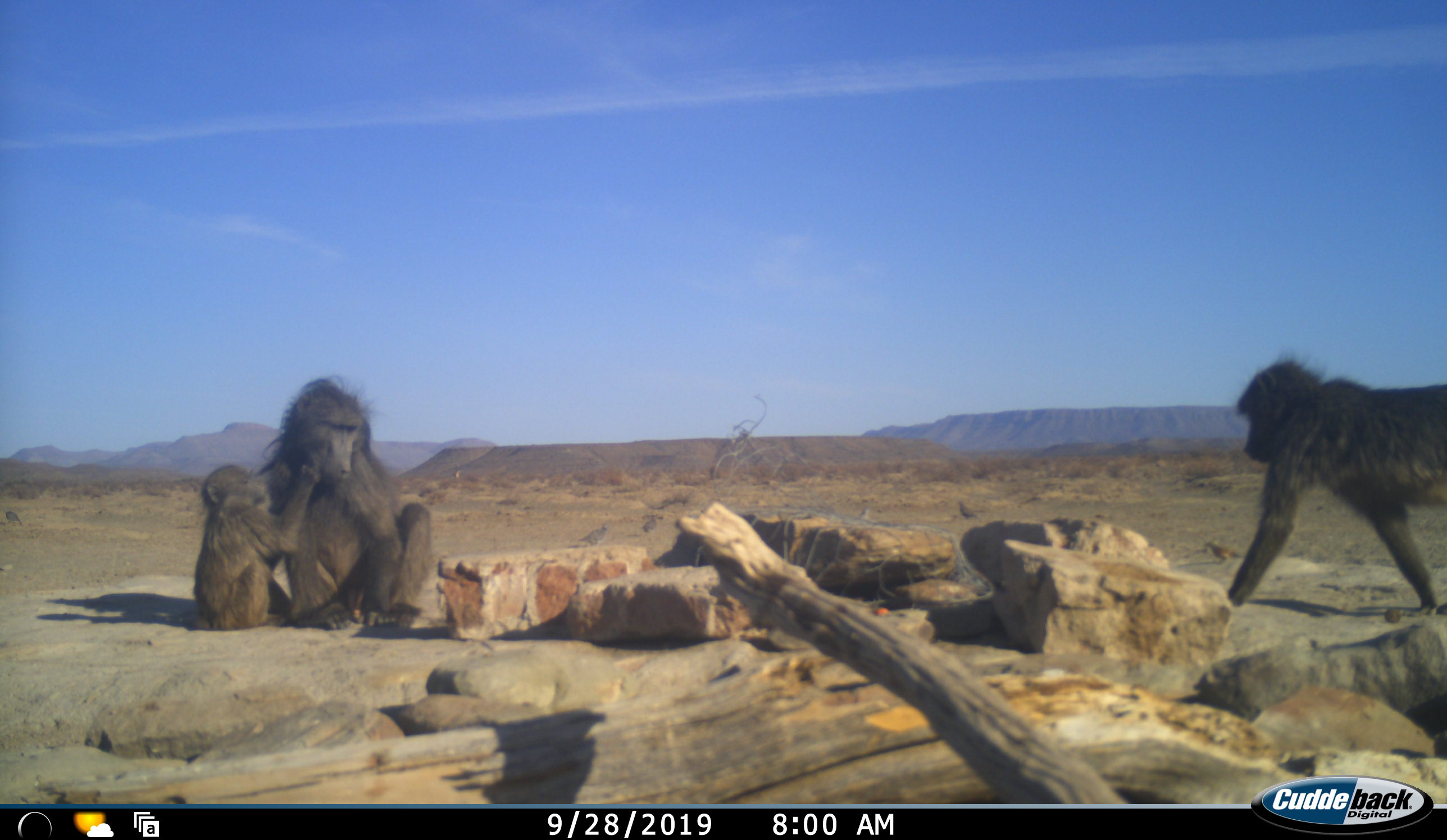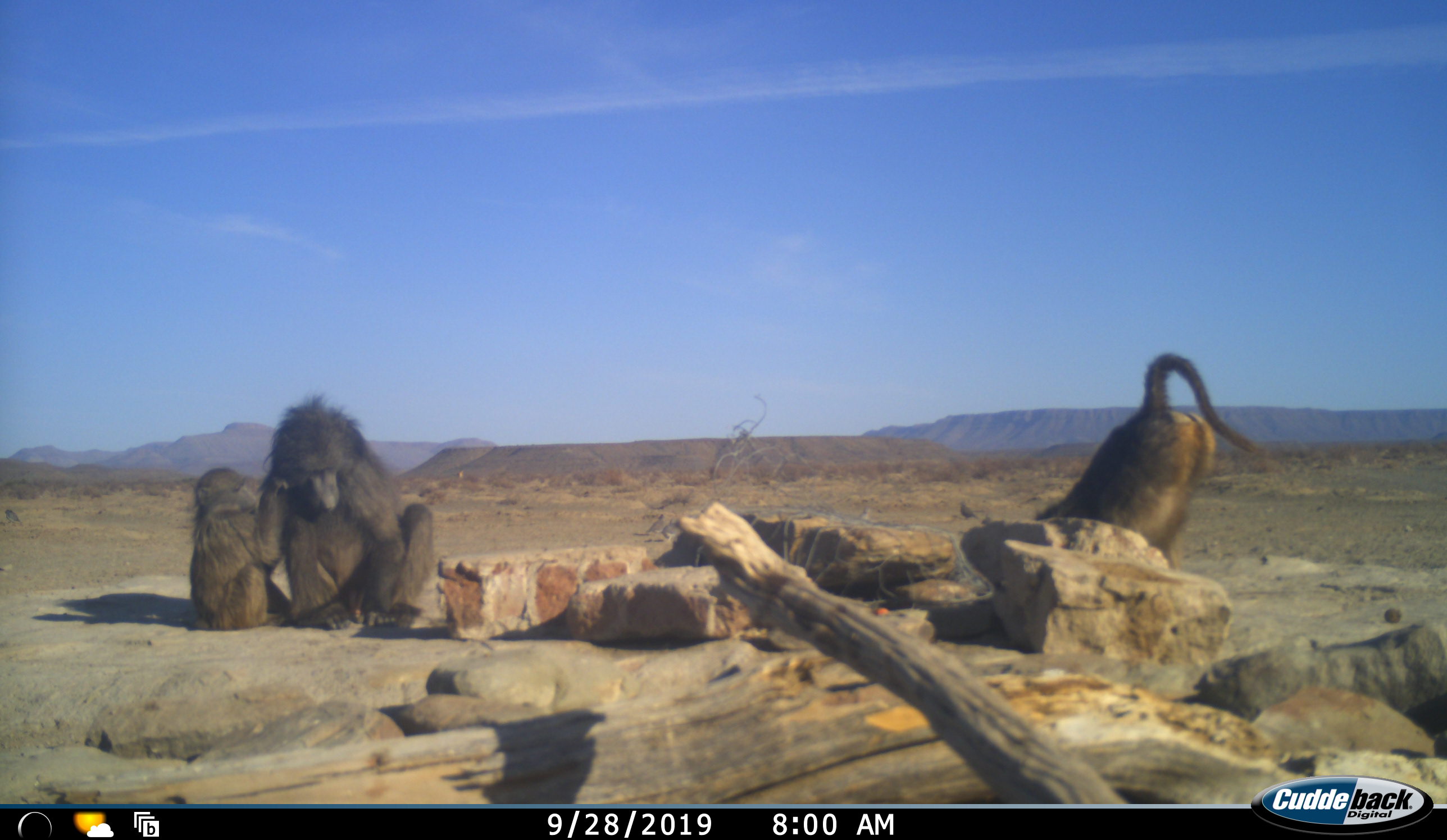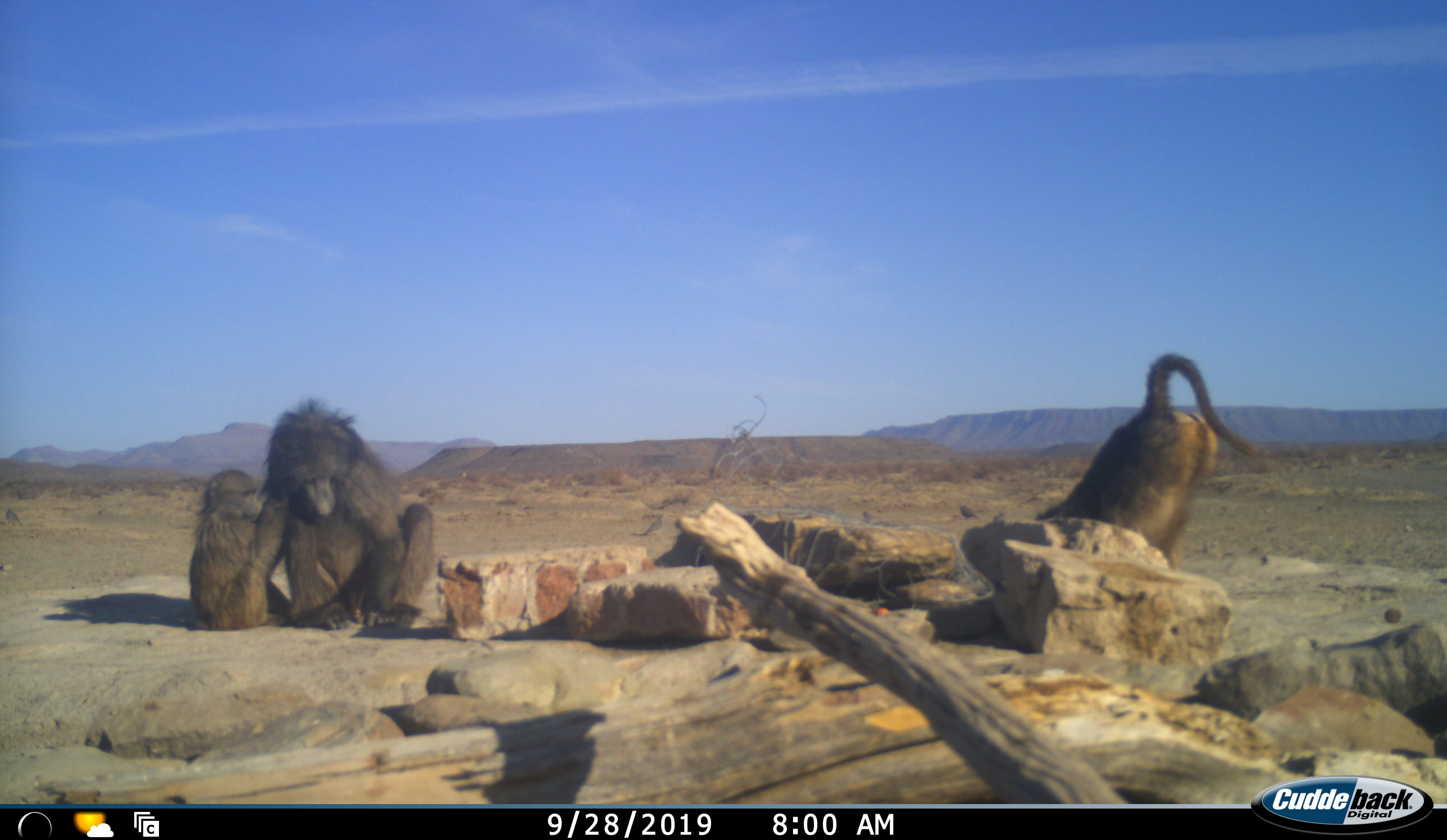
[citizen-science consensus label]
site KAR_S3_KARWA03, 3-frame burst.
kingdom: Animalia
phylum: Chordata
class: Mammalia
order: Primates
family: Cercopithecidae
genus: Papio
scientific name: Papio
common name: baboon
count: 3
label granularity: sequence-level